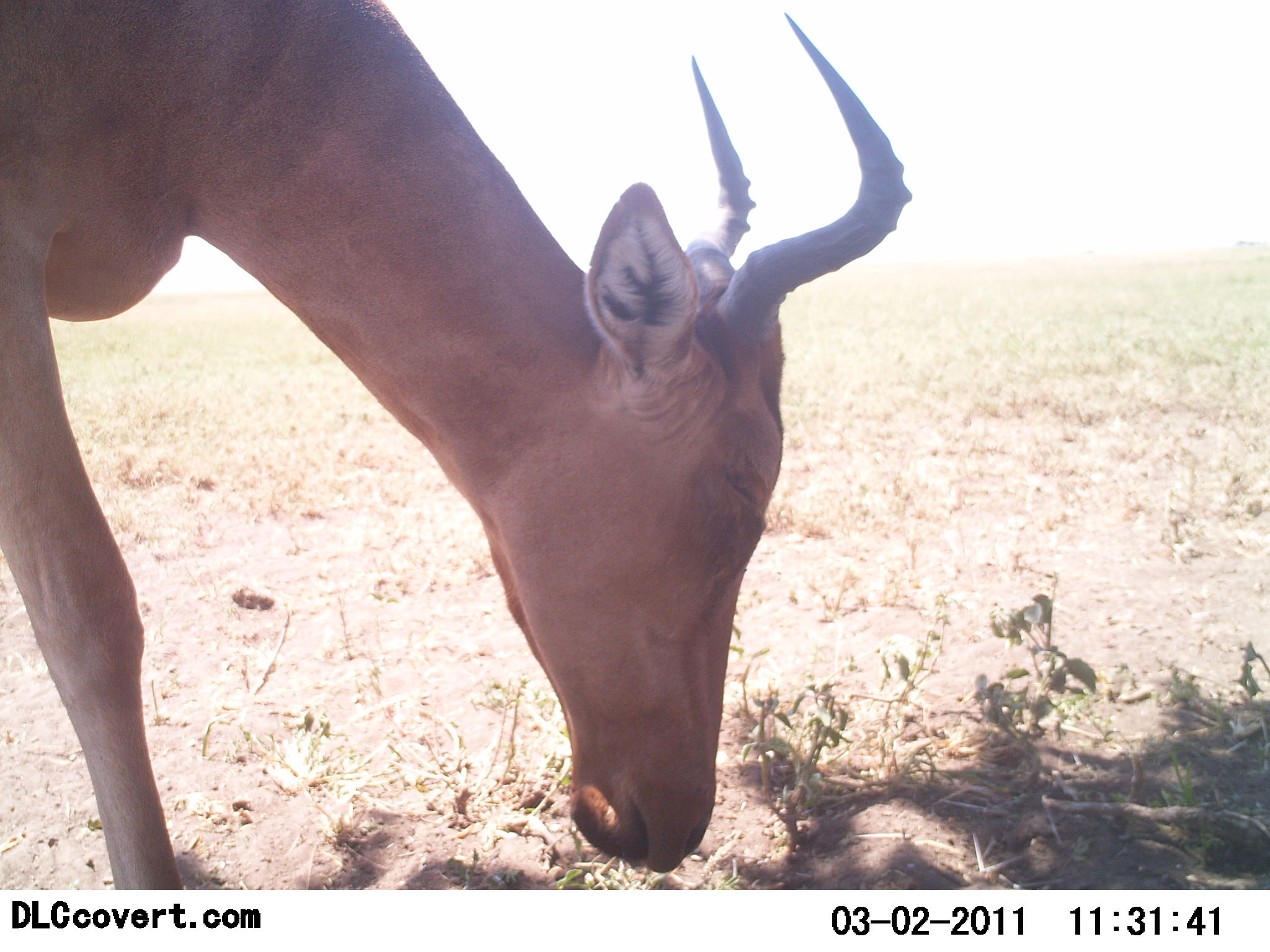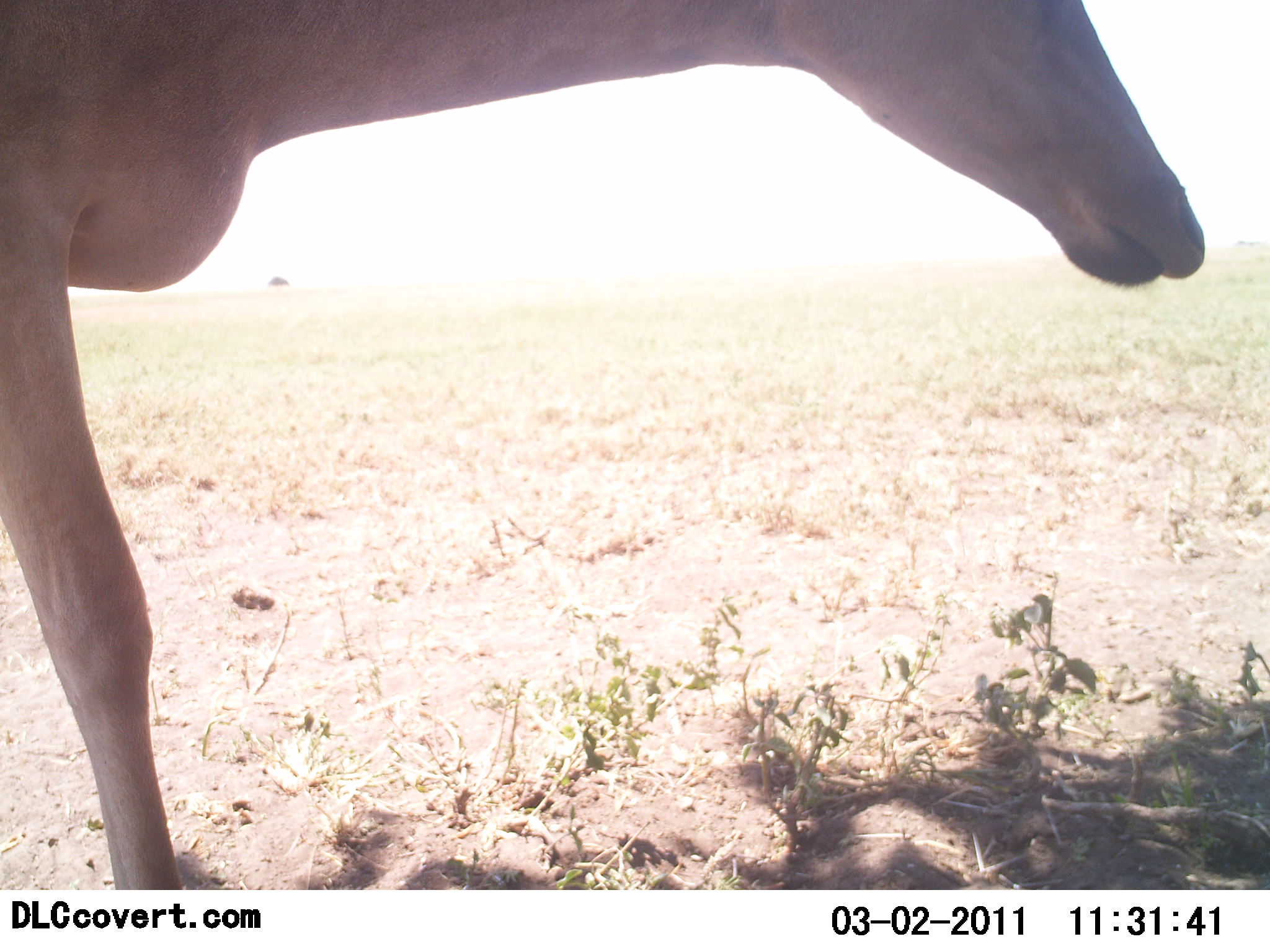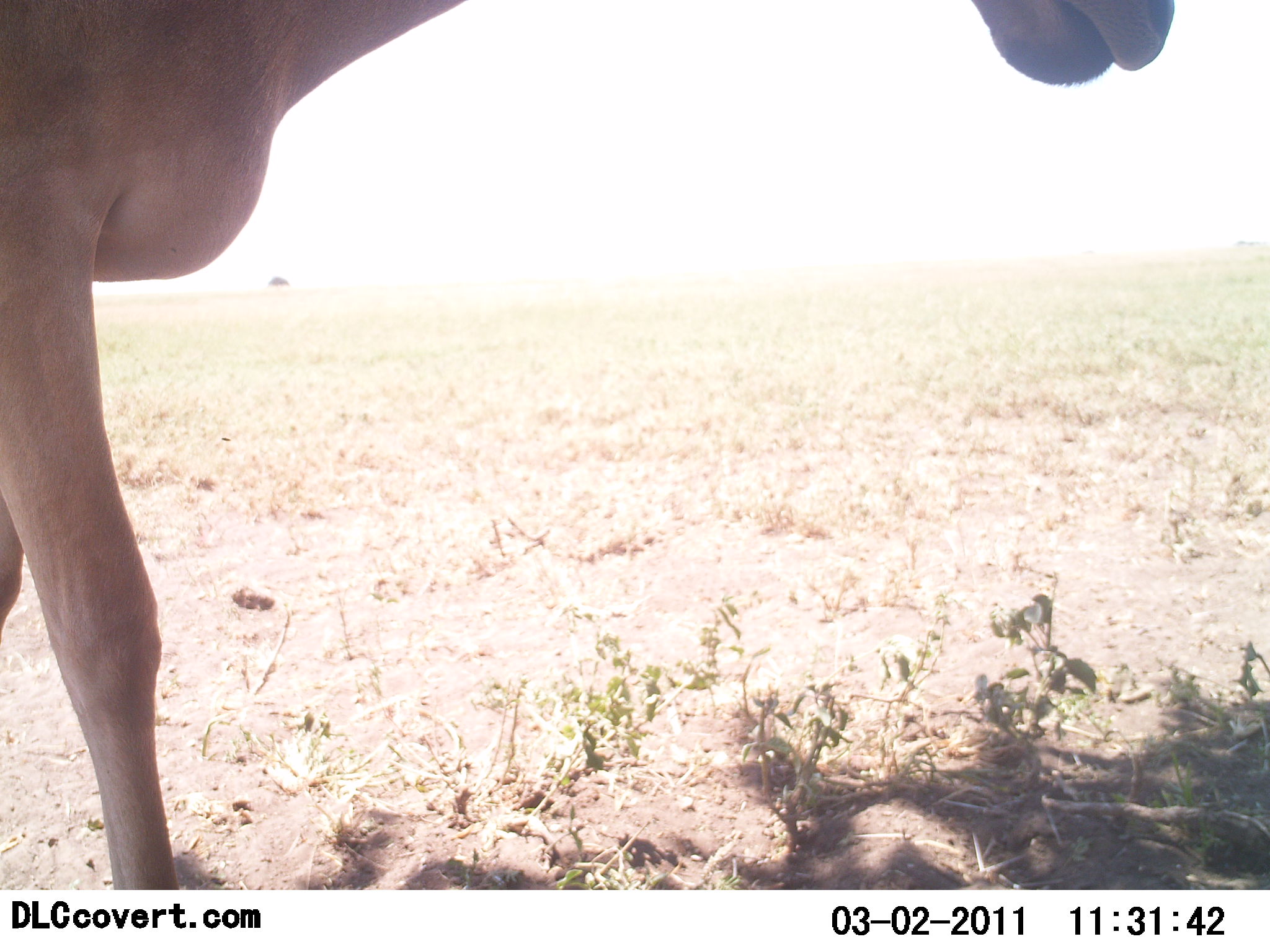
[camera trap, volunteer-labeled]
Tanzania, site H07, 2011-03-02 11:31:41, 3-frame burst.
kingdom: Animalia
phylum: Chordata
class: Mammalia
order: Artiodactyla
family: Bovidae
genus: Alcelaphus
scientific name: Alcelaphus buselaphus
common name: hartebeest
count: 1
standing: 62%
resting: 8%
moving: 8%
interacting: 0%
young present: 0%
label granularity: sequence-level